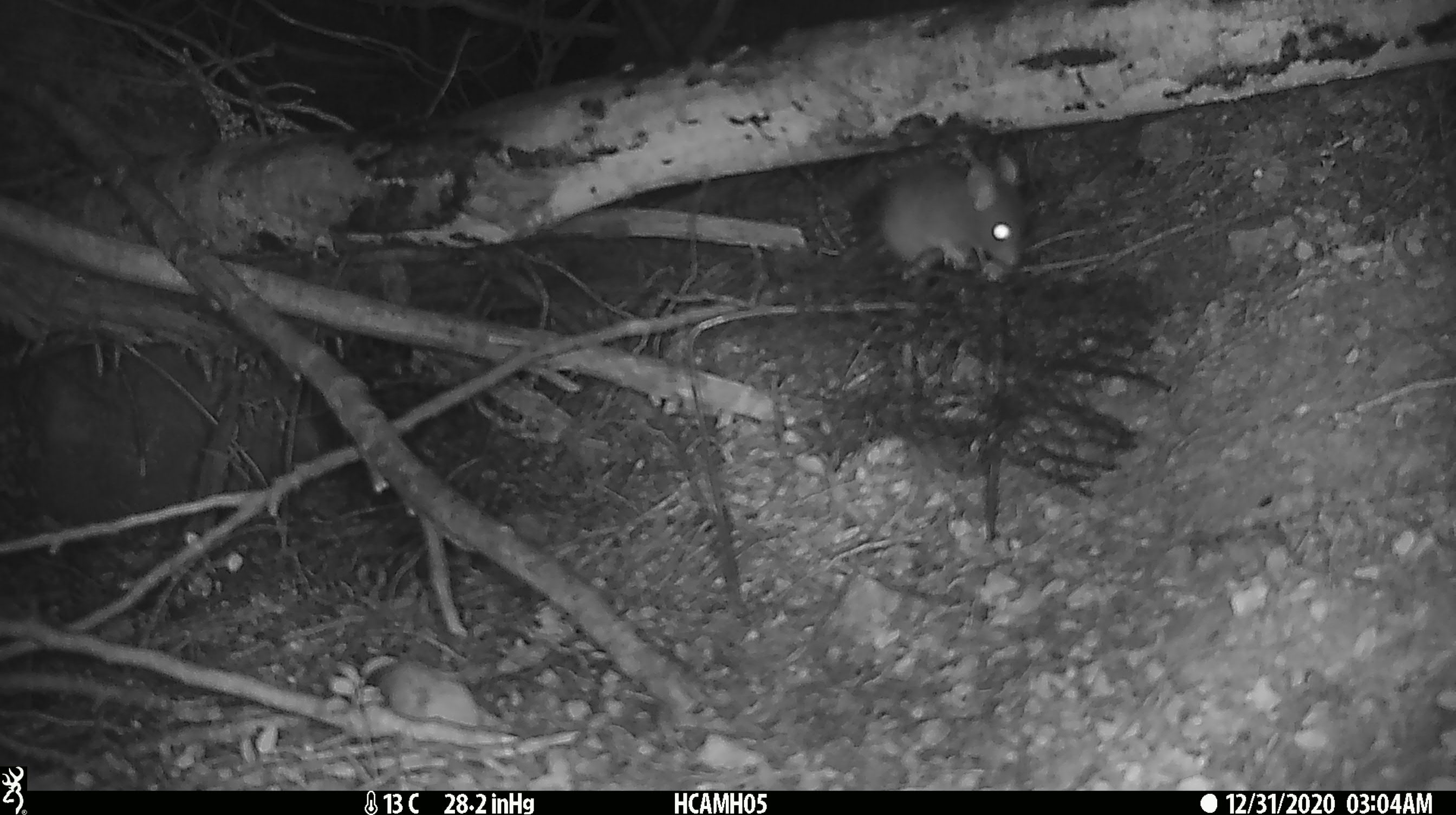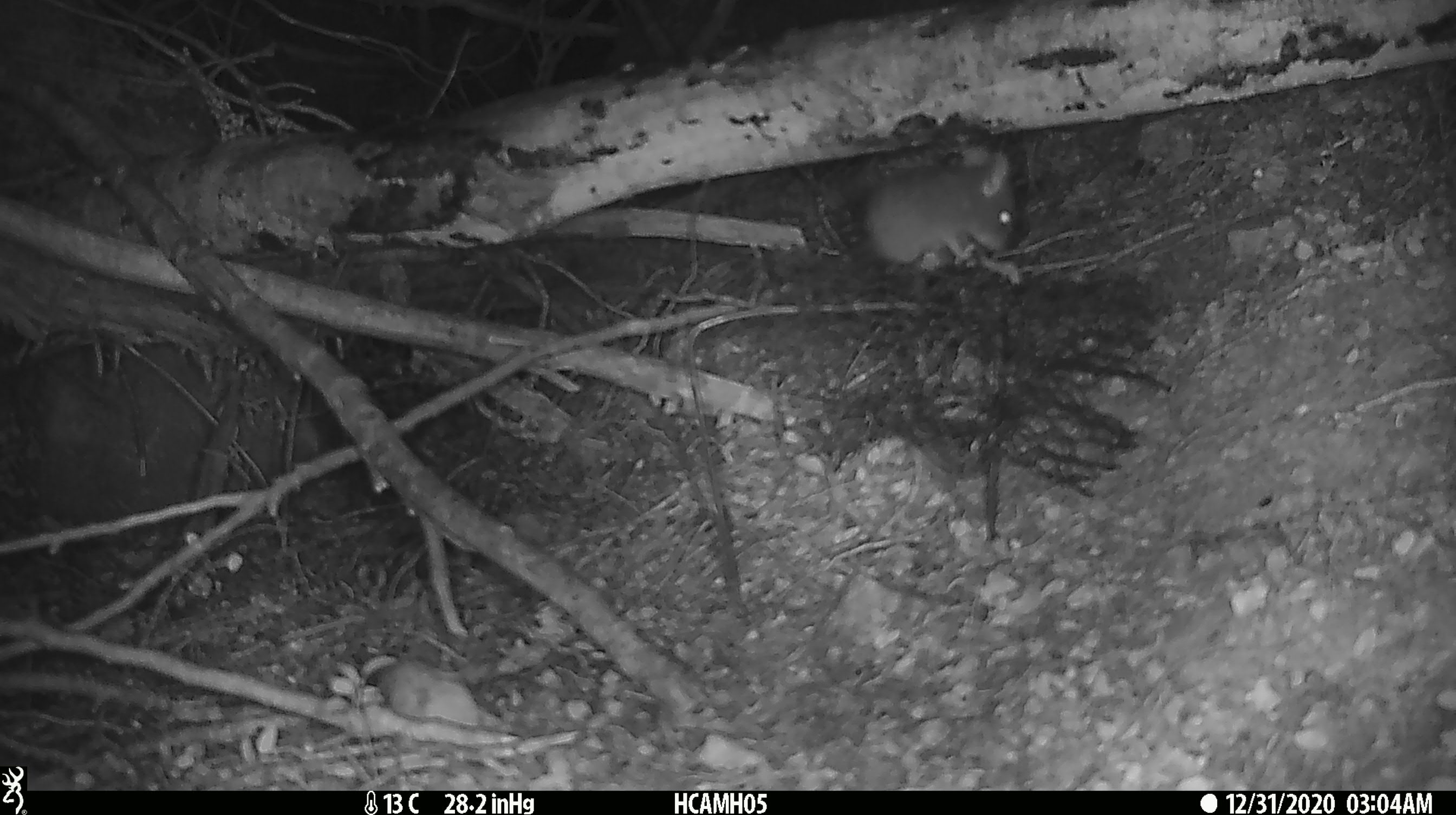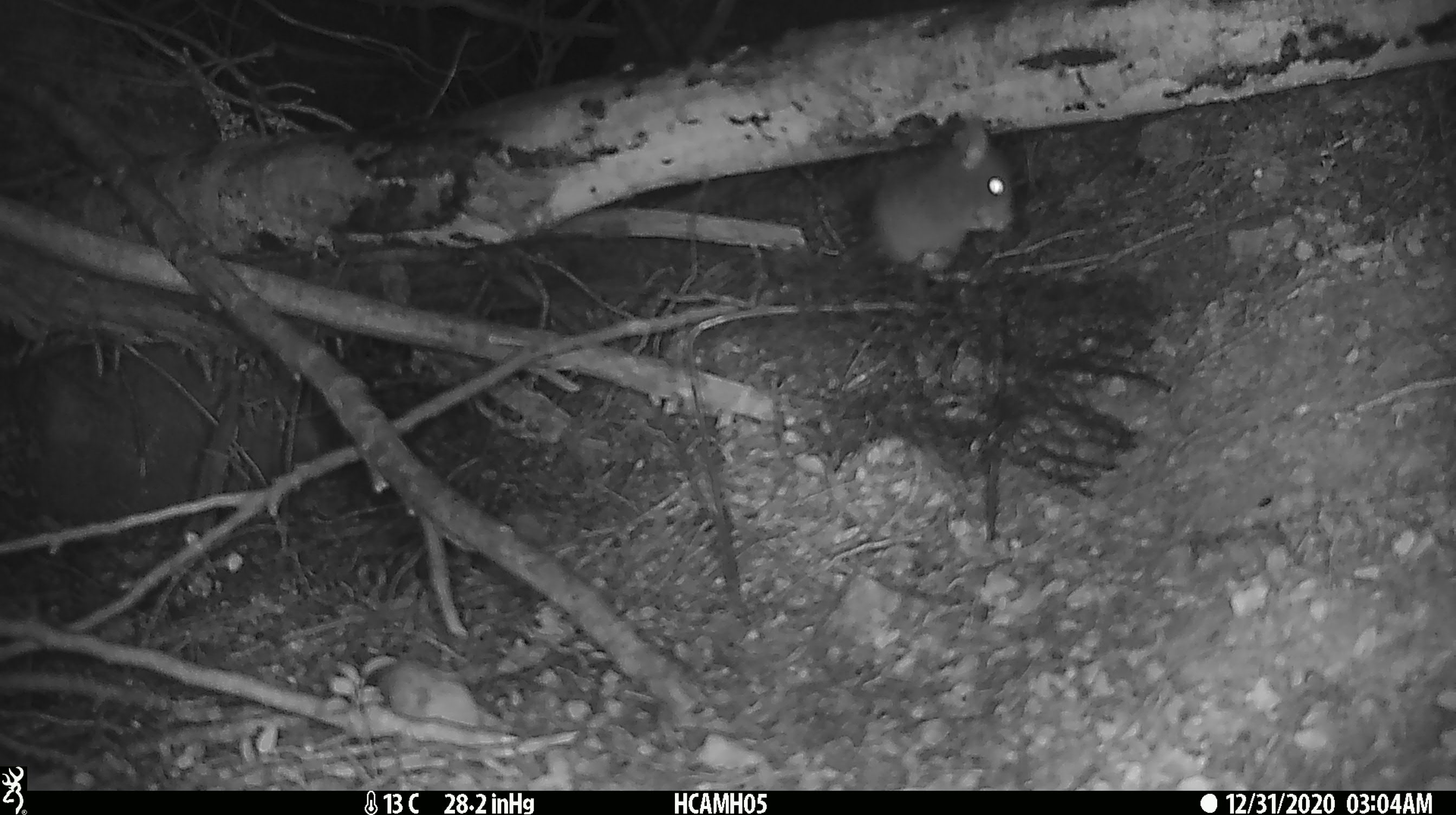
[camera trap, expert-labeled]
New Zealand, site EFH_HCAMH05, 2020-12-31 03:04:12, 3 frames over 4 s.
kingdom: Animalia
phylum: Chordata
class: Mammalia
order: Rodentia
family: Muridae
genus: Mus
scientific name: Mus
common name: mouse